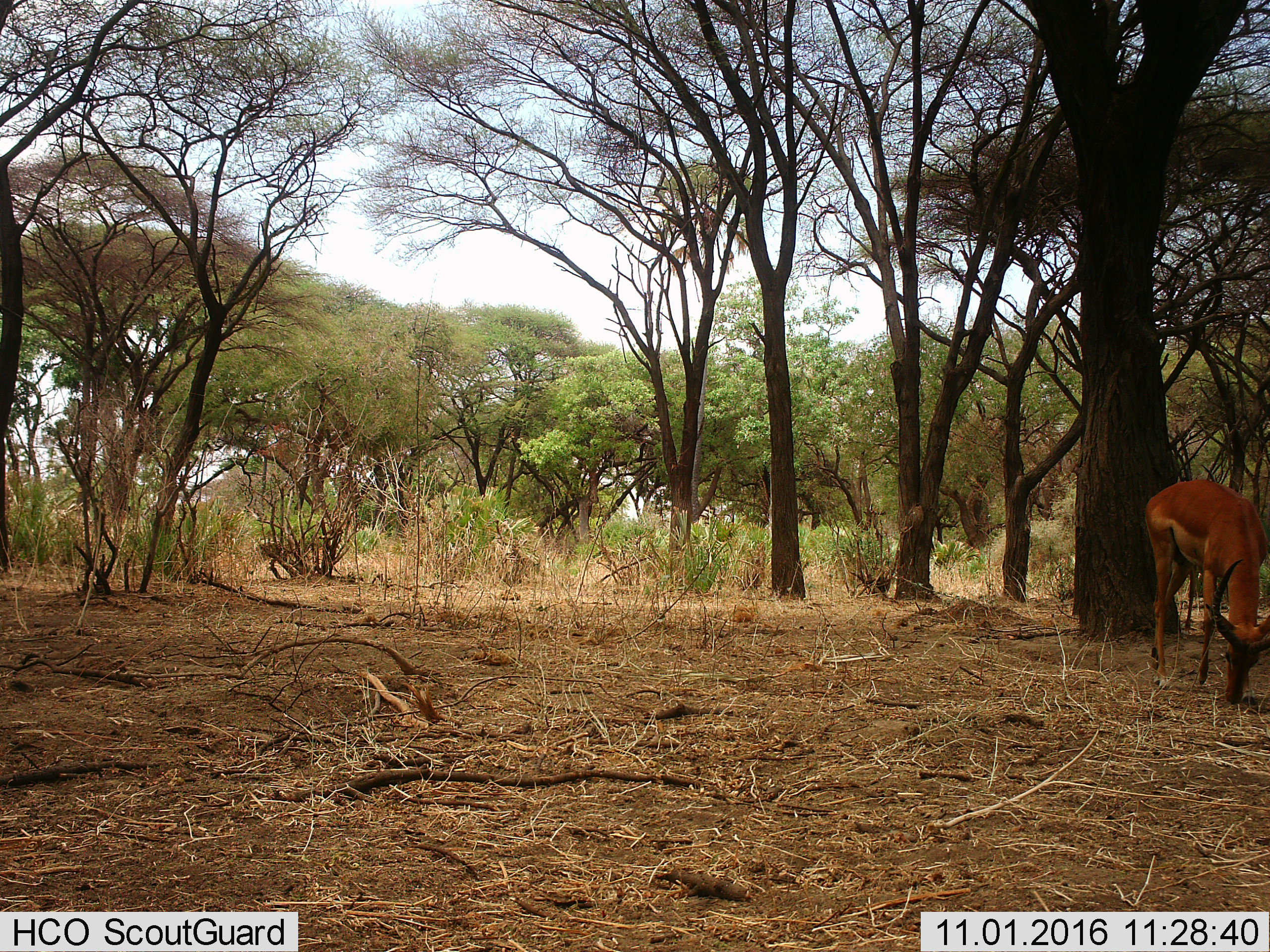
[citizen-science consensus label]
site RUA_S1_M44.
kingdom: Animalia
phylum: Chordata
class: Mammalia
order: Artiodactyla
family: Bovidae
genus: Aepyceros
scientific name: Aepyceros melampus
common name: impala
Impala (Aepyceros melampus), count 1. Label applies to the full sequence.